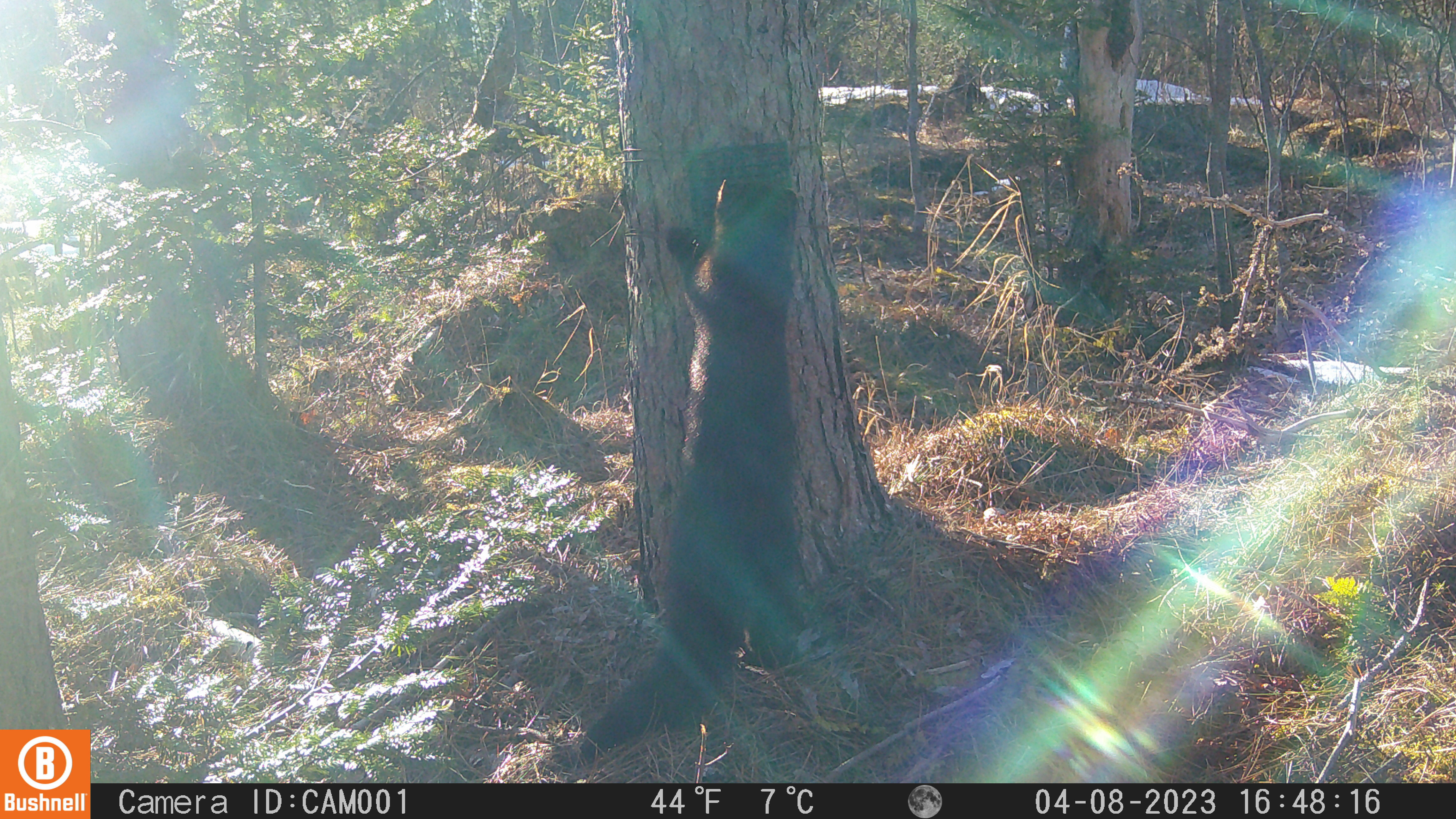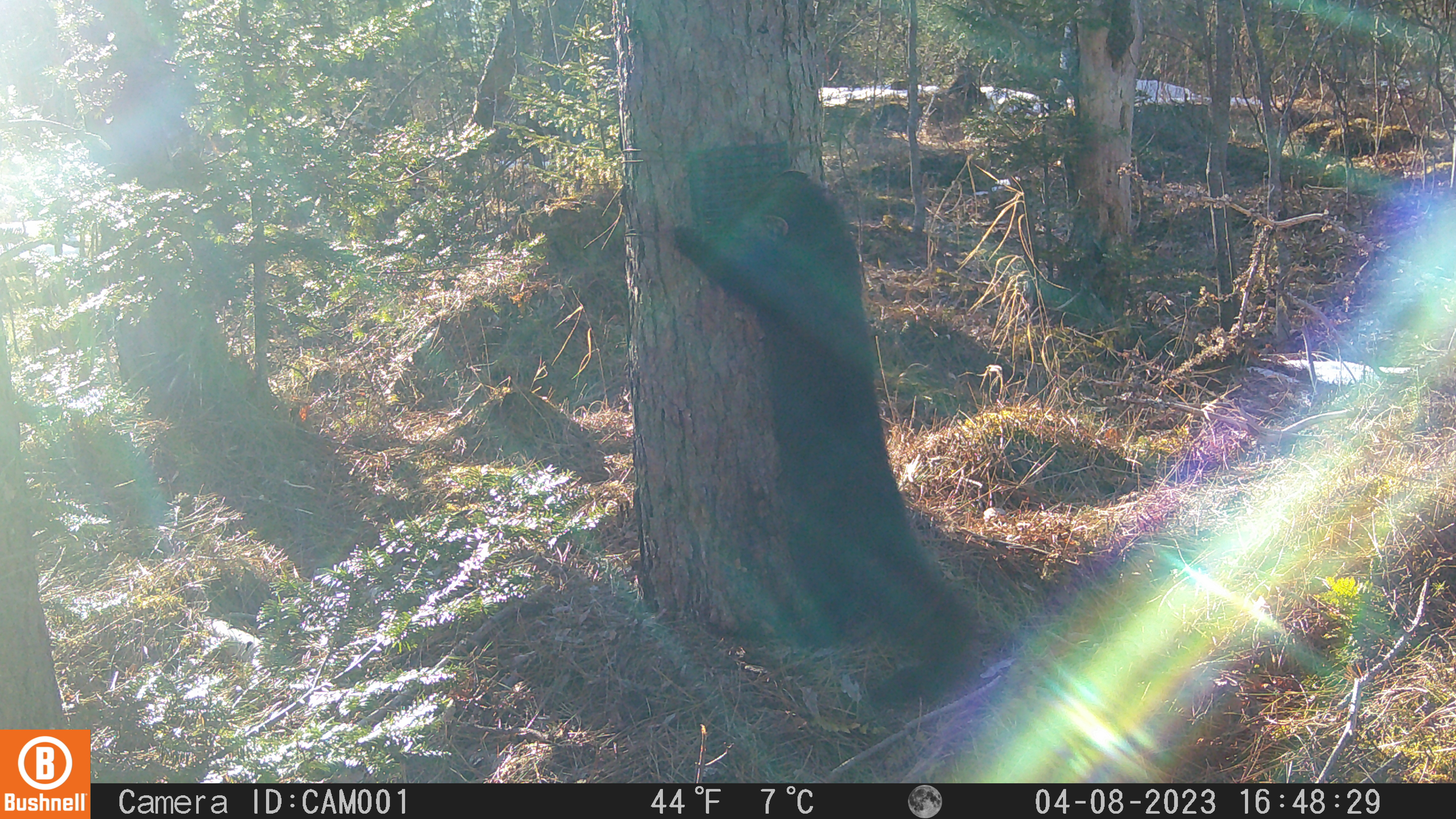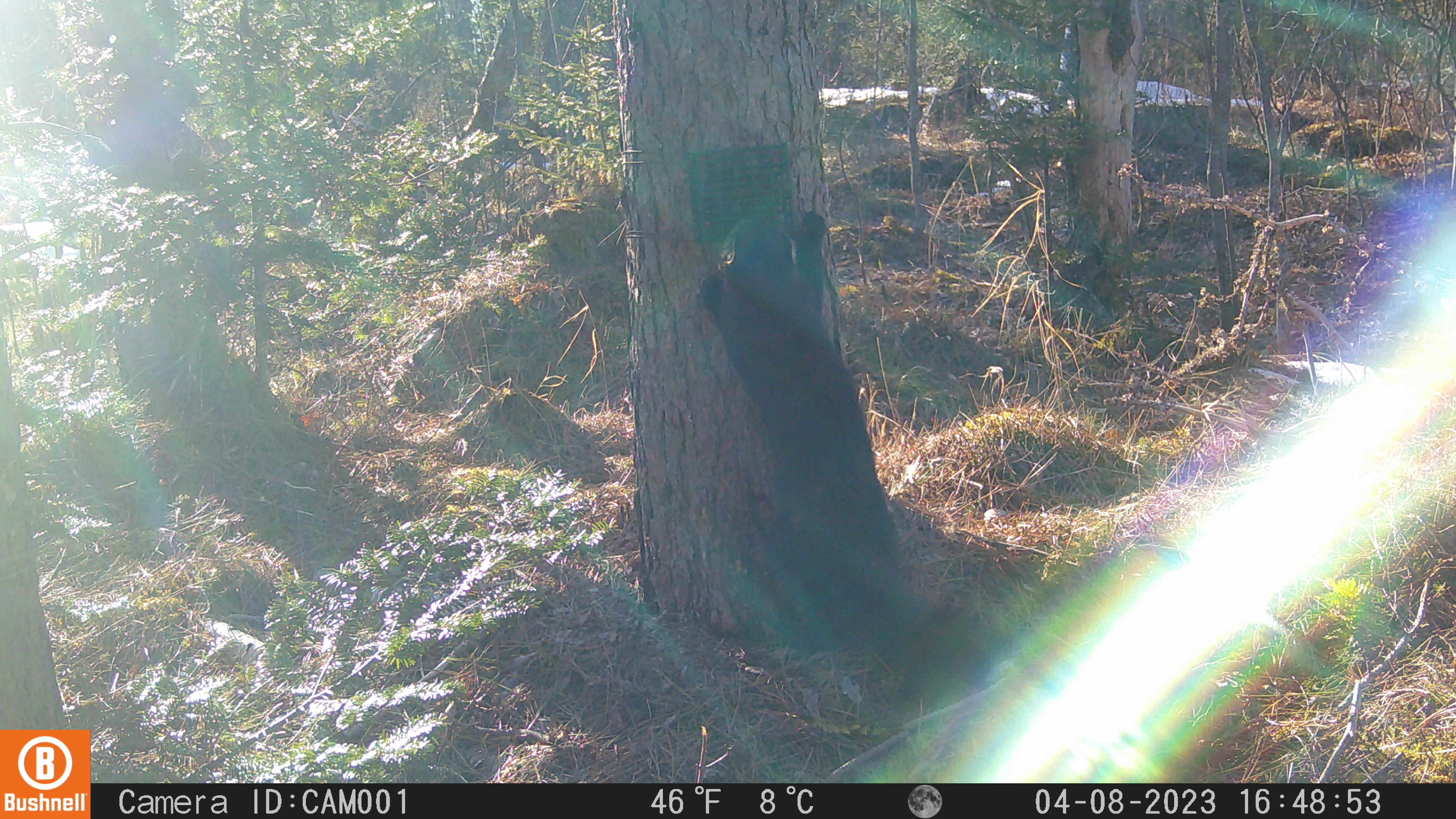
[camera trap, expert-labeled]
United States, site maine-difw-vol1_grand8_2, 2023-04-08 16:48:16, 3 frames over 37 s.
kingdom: Animalia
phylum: Chordata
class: Mammalia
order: Carnivora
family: Mustelidae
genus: Pekania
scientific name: Pekania pennanti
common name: fisher